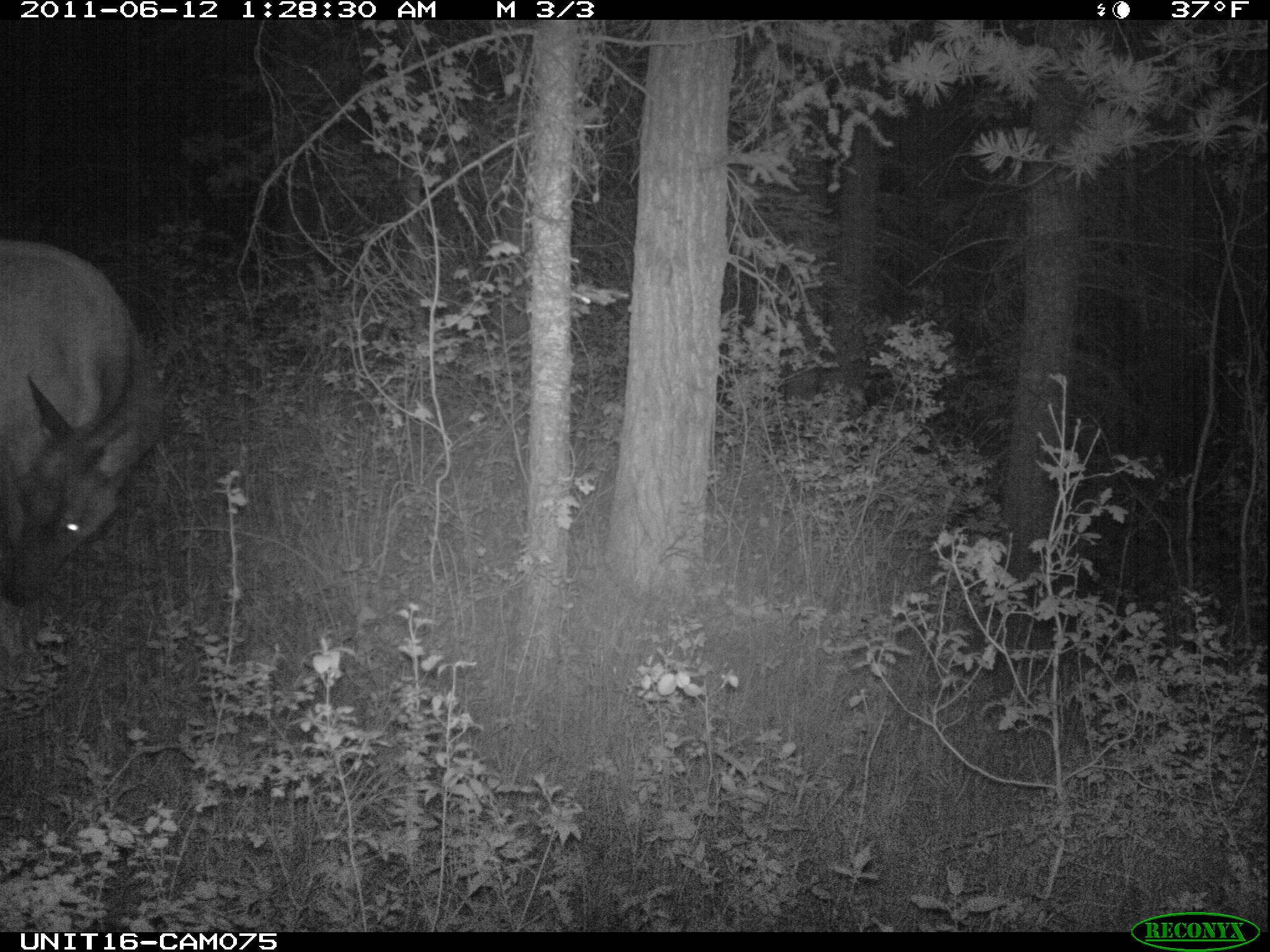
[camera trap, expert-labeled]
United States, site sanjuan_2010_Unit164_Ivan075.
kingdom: Animalia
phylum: Chordata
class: Mammalia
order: Artiodactyla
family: Cervidae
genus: Cervus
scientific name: Cervus elaphus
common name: red deer